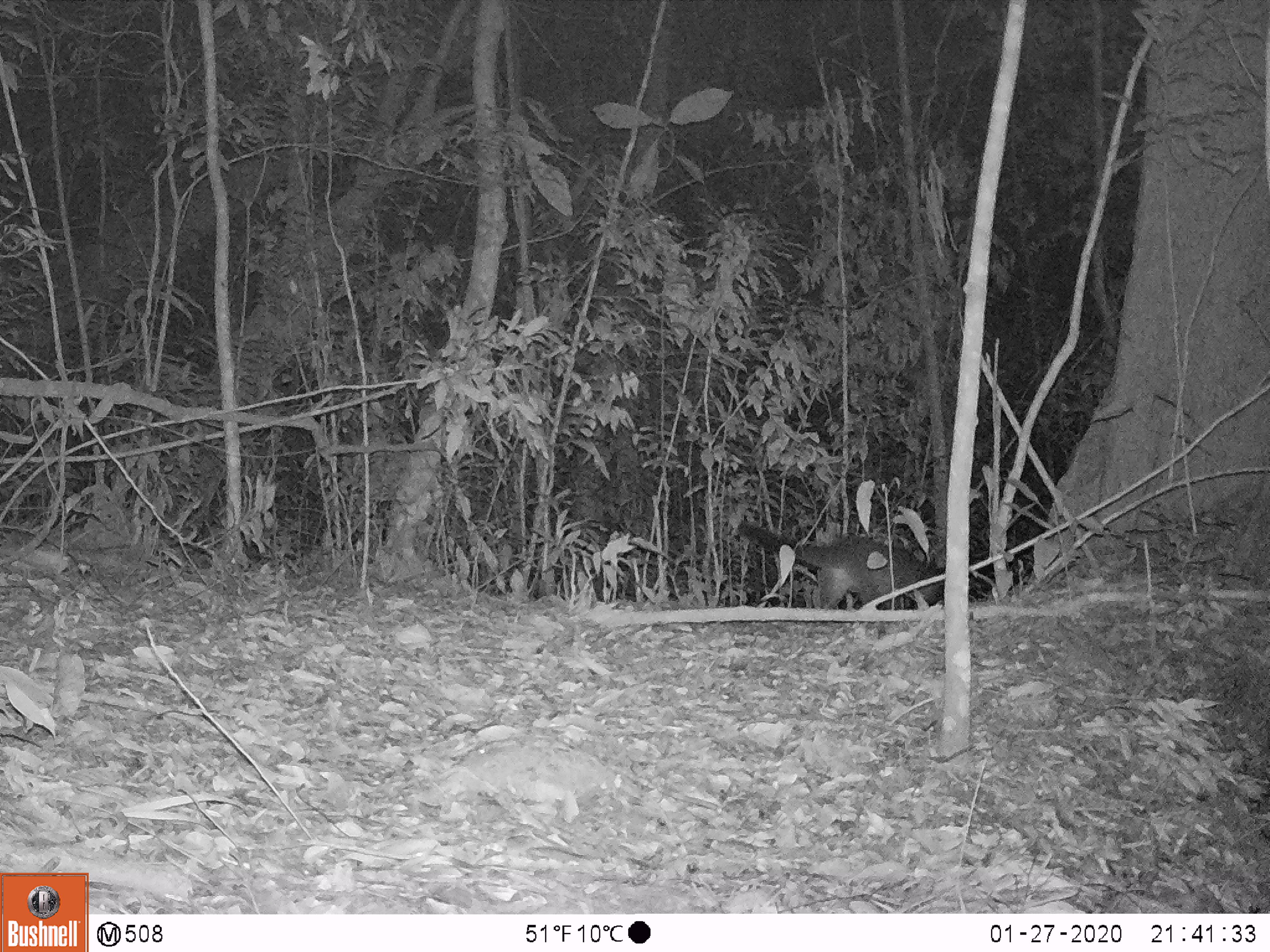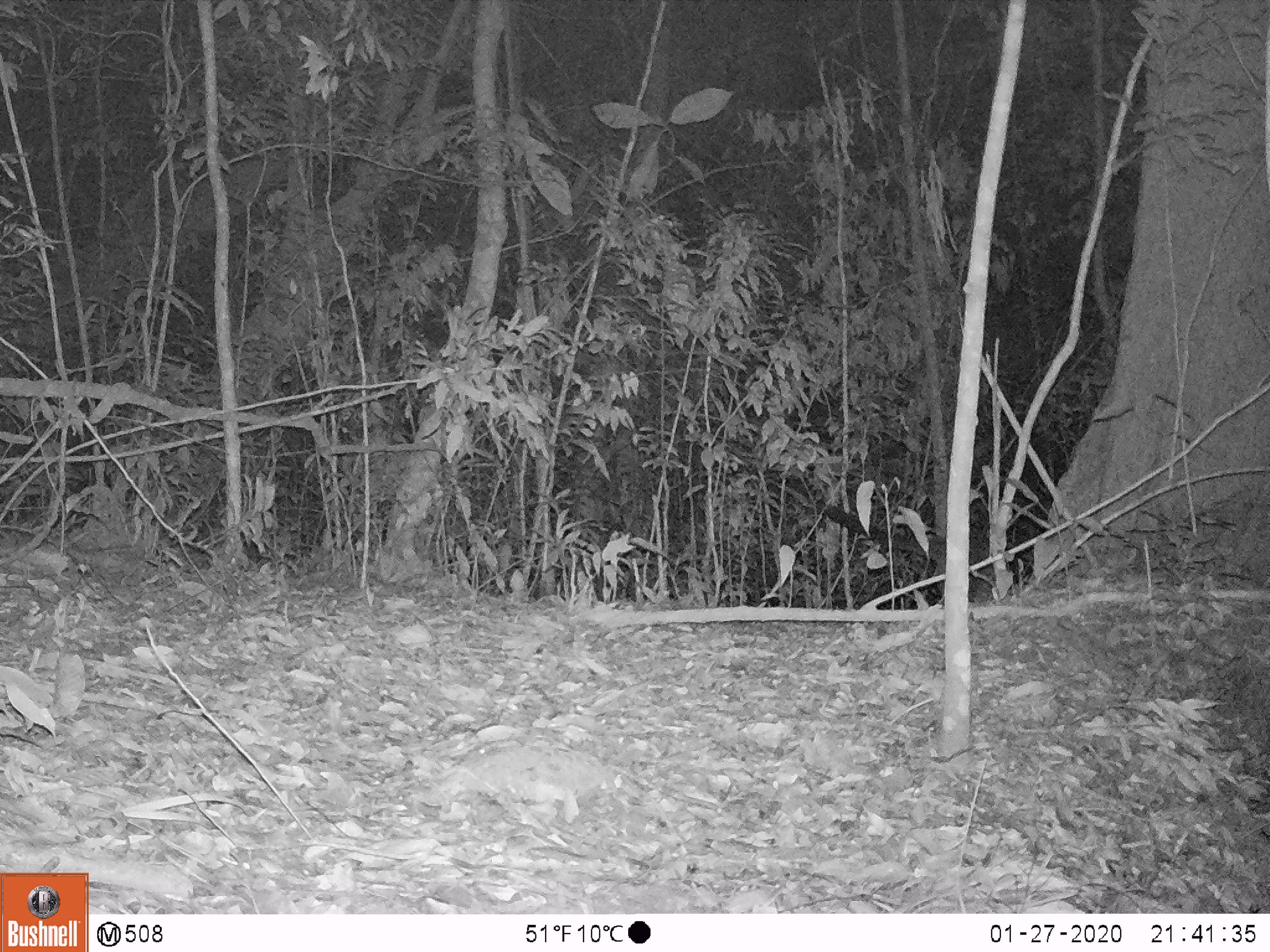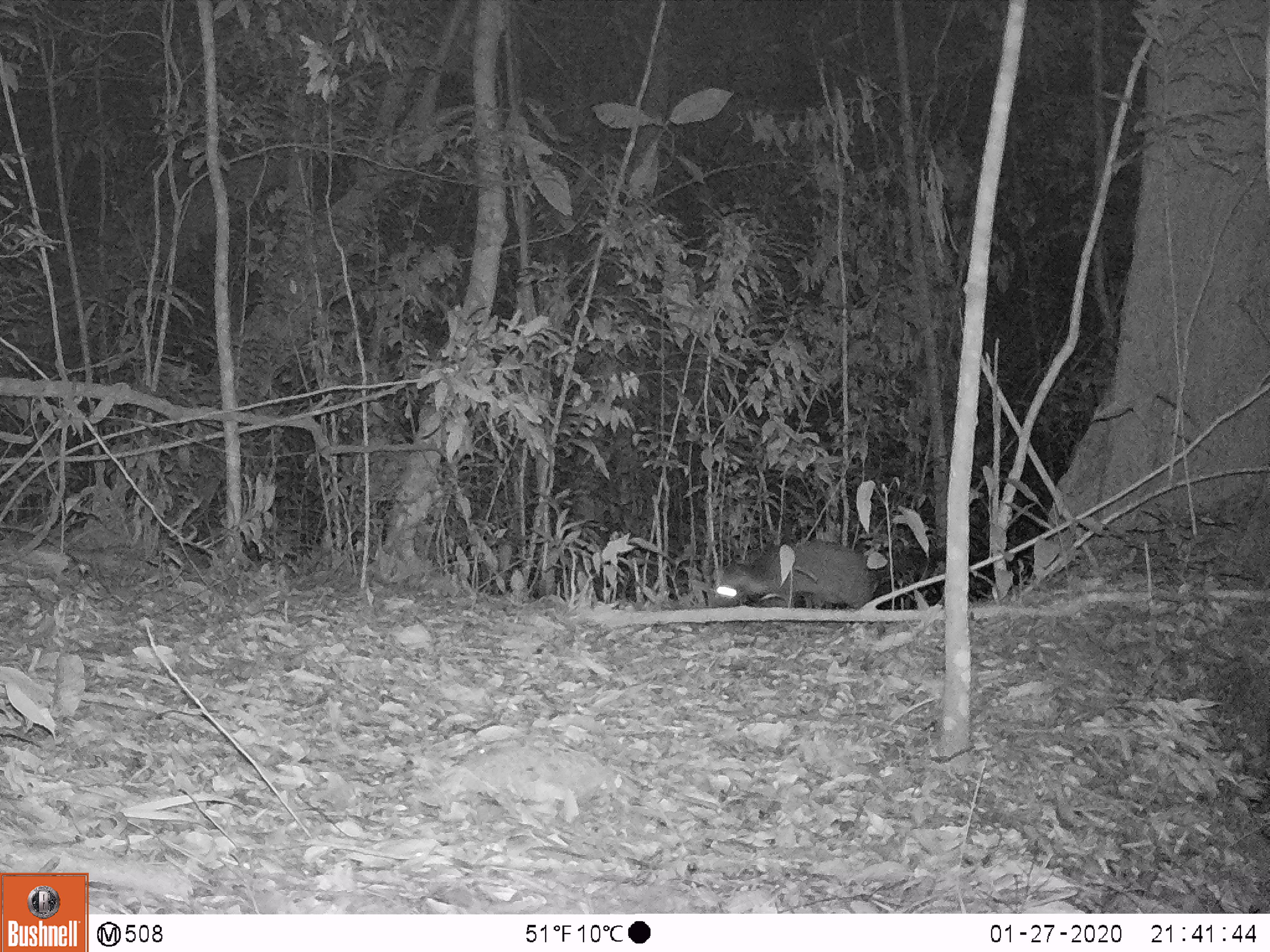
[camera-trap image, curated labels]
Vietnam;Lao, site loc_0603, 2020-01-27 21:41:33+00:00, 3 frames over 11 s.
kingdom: Animalia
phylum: Chordata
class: Mammalia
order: Carnivora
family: Viverridae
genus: Paguma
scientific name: Paguma larvata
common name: masked palm civet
Masked palm civet (Paguma larvata). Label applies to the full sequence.